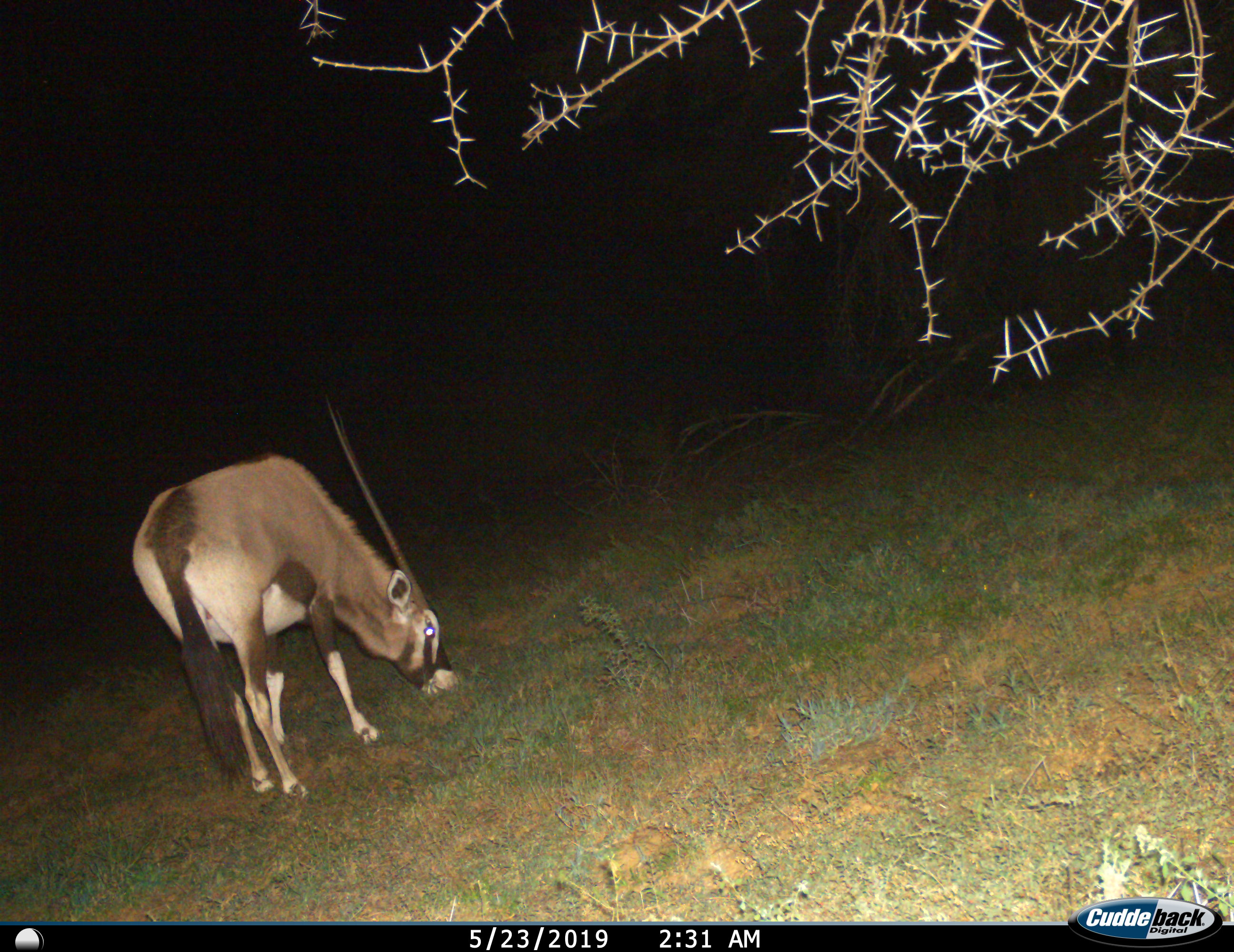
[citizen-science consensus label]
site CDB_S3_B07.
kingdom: Animalia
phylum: Chordata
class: Mammalia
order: Artiodactyla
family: Bovidae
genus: Oryx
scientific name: Oryx gazella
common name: gemsbok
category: oryx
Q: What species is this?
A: Oryx (gemsbok) (Oryx gazella).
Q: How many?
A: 1.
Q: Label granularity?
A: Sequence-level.